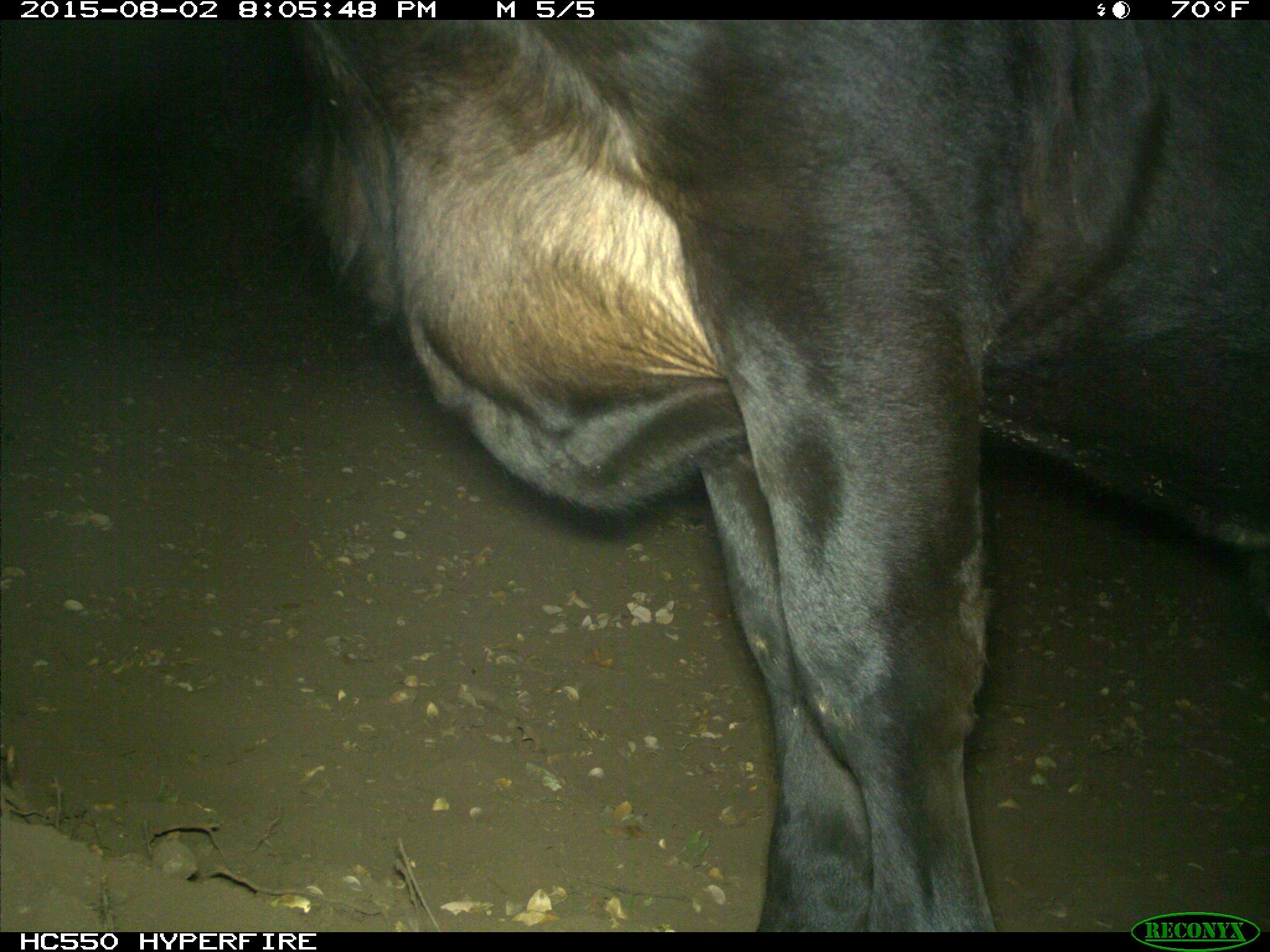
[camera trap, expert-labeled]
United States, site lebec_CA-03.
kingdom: Animalia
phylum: Chordata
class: Mammalia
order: Artiodactyla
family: Bovidae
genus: Bos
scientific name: Bos taurus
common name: domestic cow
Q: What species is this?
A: Bos taurus (domestic cow).